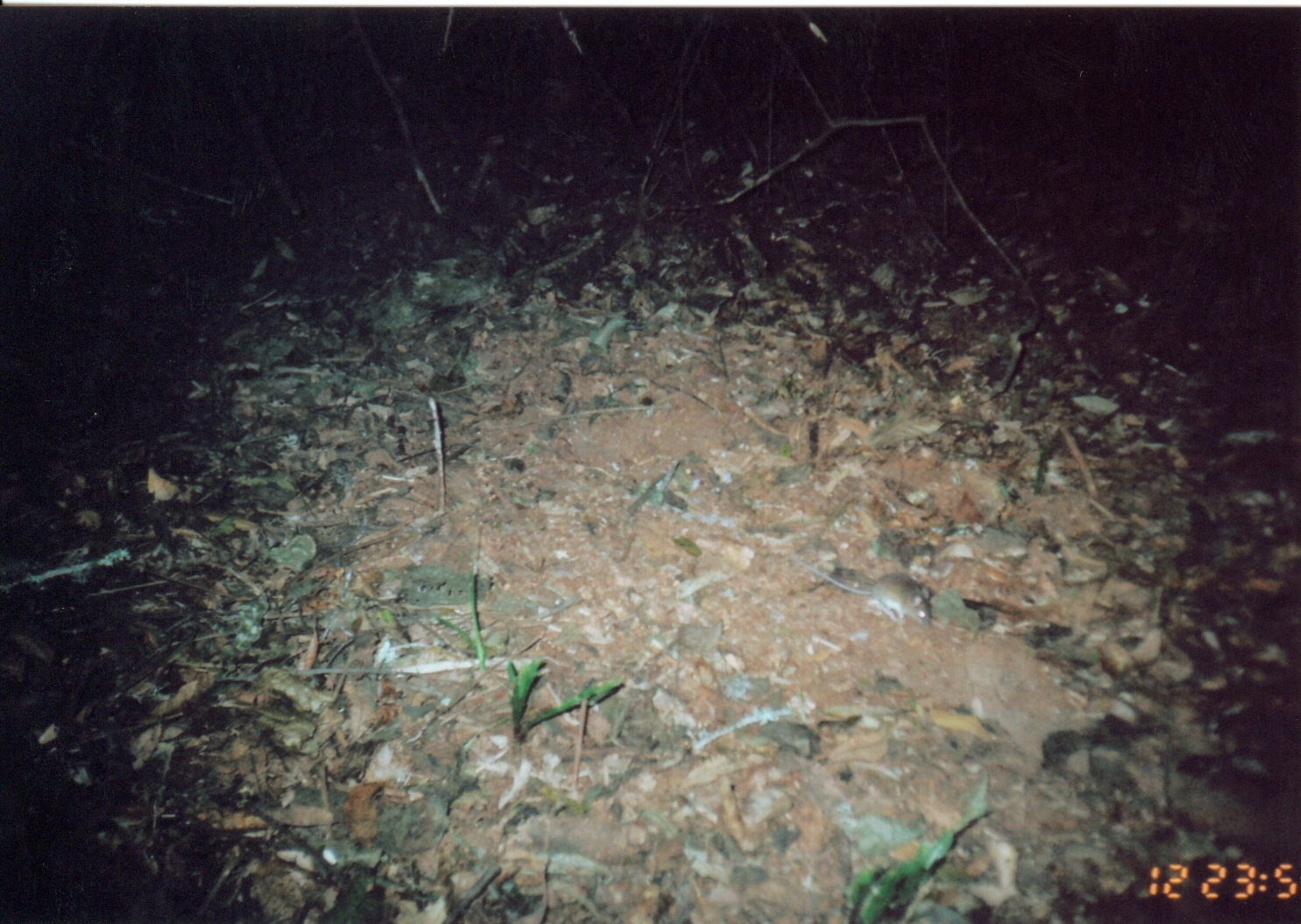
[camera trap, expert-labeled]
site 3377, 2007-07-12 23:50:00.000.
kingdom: Animalia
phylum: Chordata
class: Mammalia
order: Rodentia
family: Muridae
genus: Rattus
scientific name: Rattus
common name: rodent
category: unknown rat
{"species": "unknown rat (rodent) (Rattus)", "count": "1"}